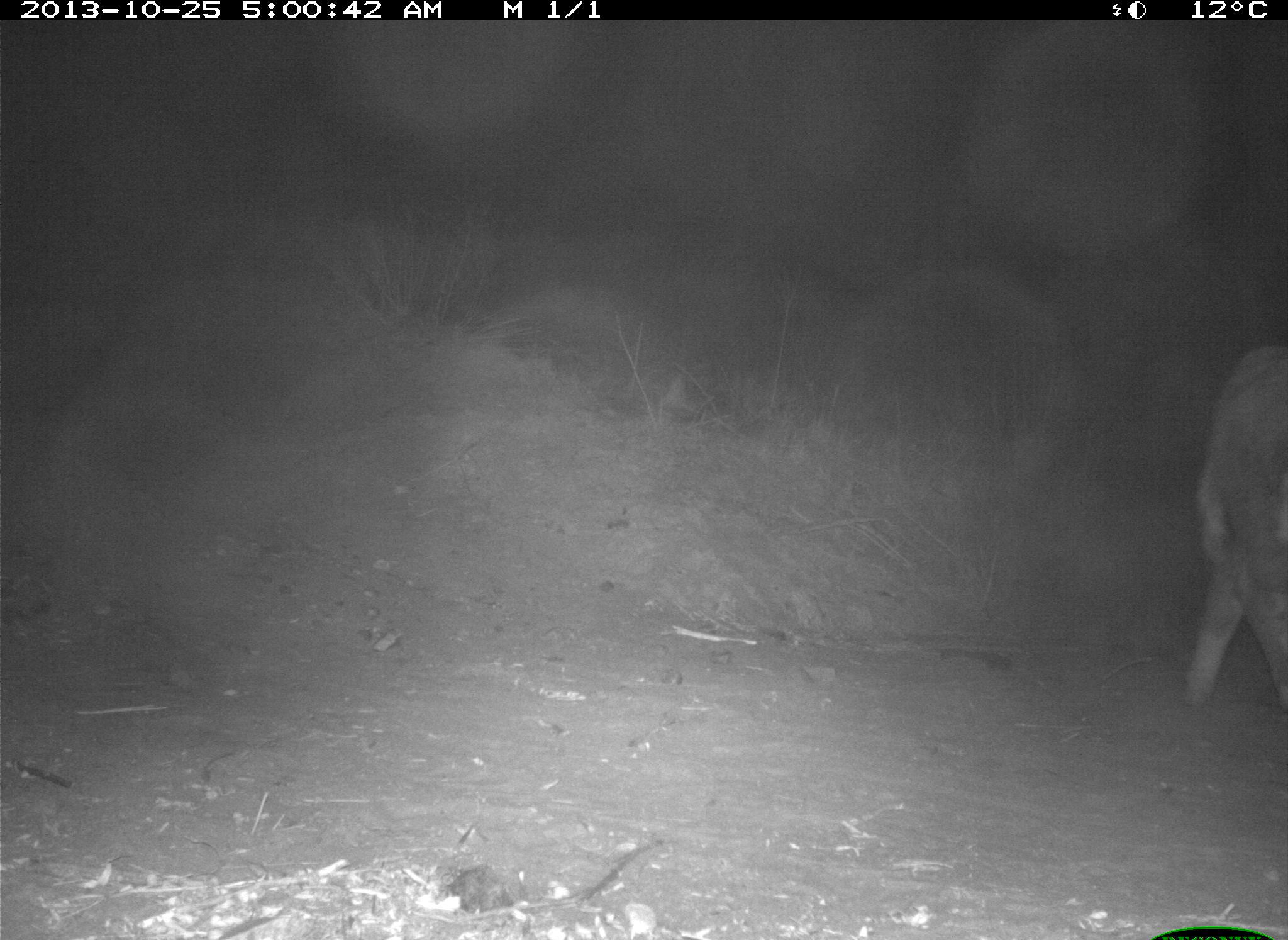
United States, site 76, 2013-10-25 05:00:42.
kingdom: Animalia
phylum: Chordata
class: Mammalia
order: Artiodactyla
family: Bovidae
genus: Bos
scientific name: Bos taurus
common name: cow